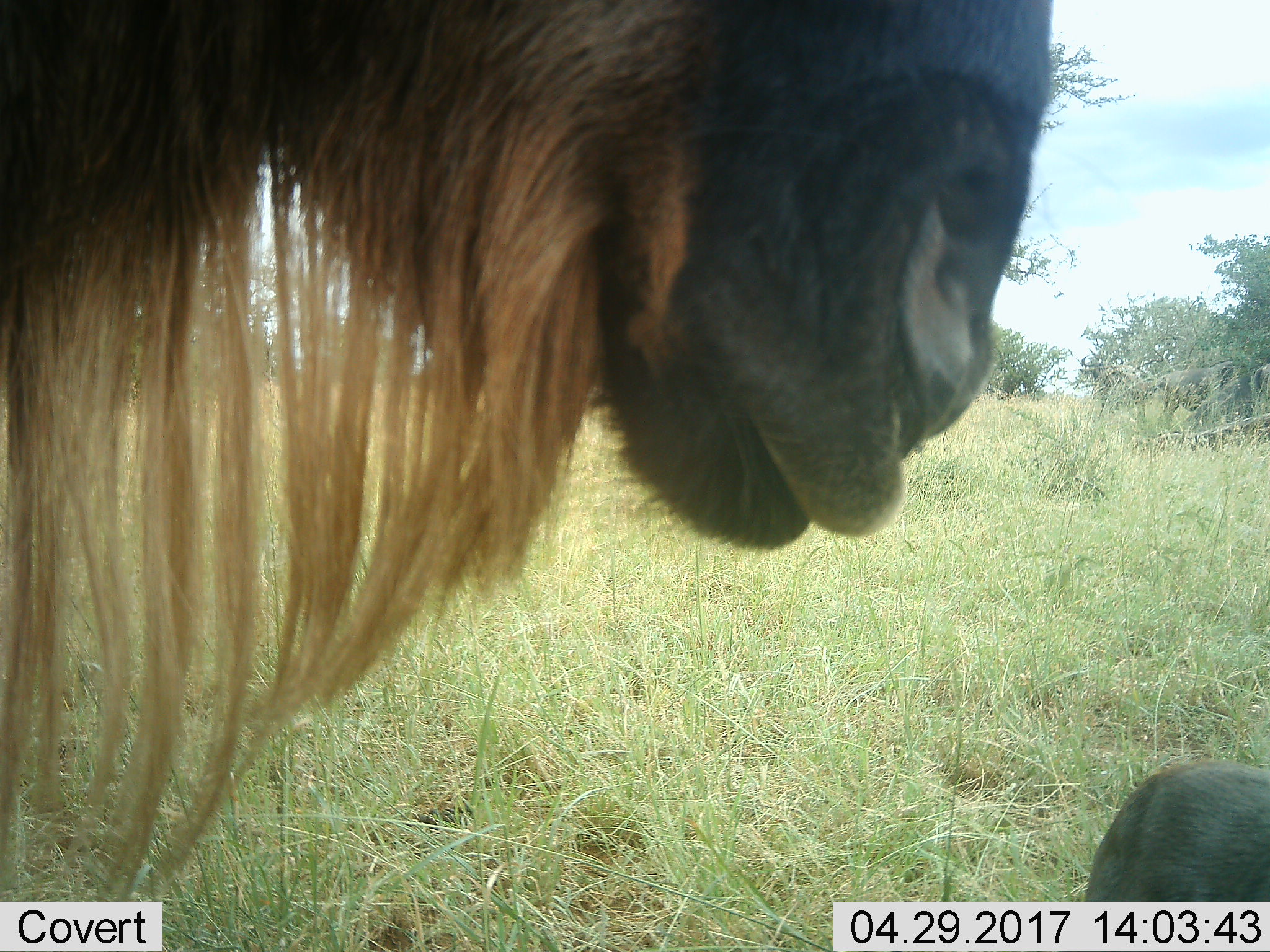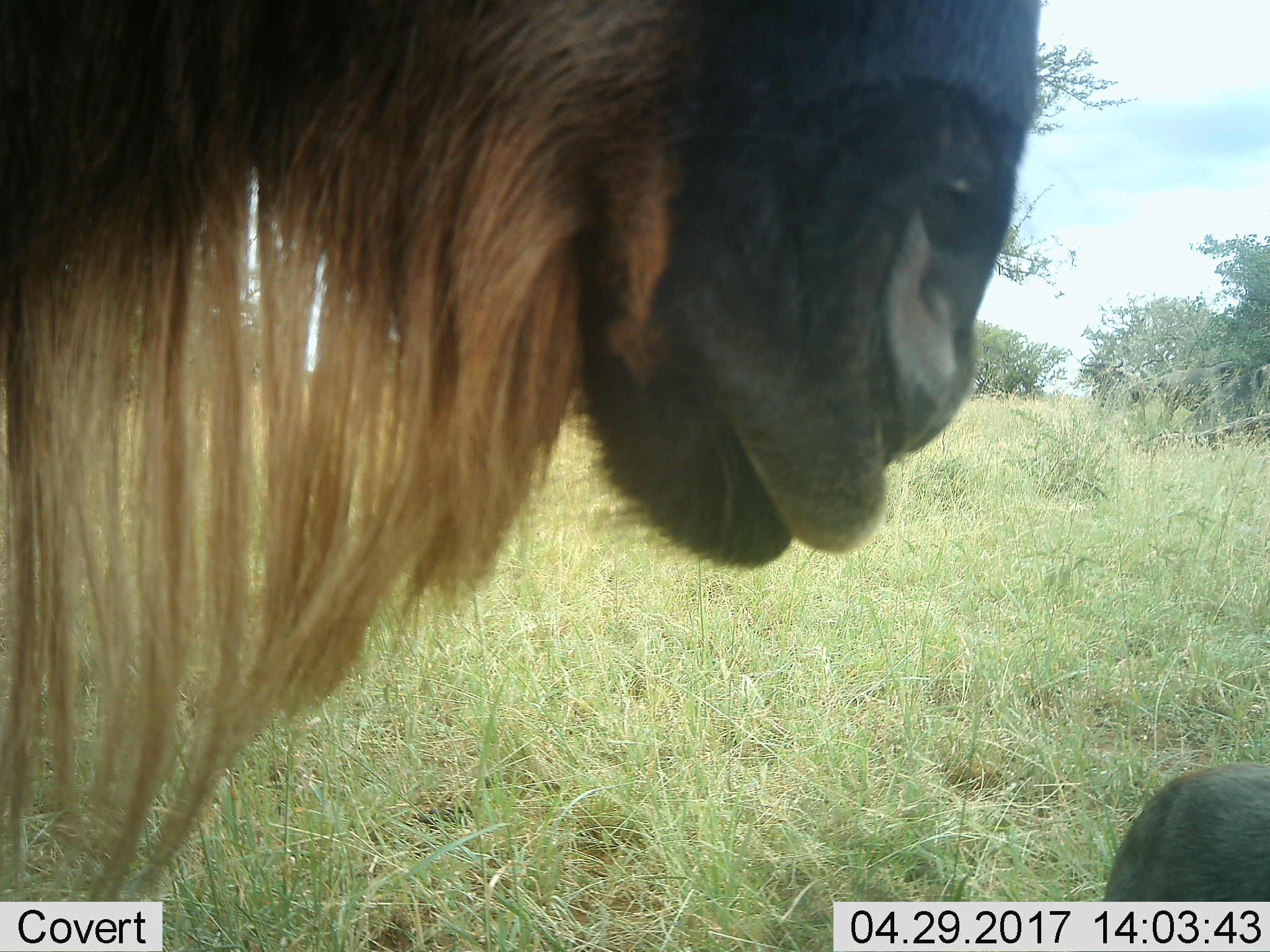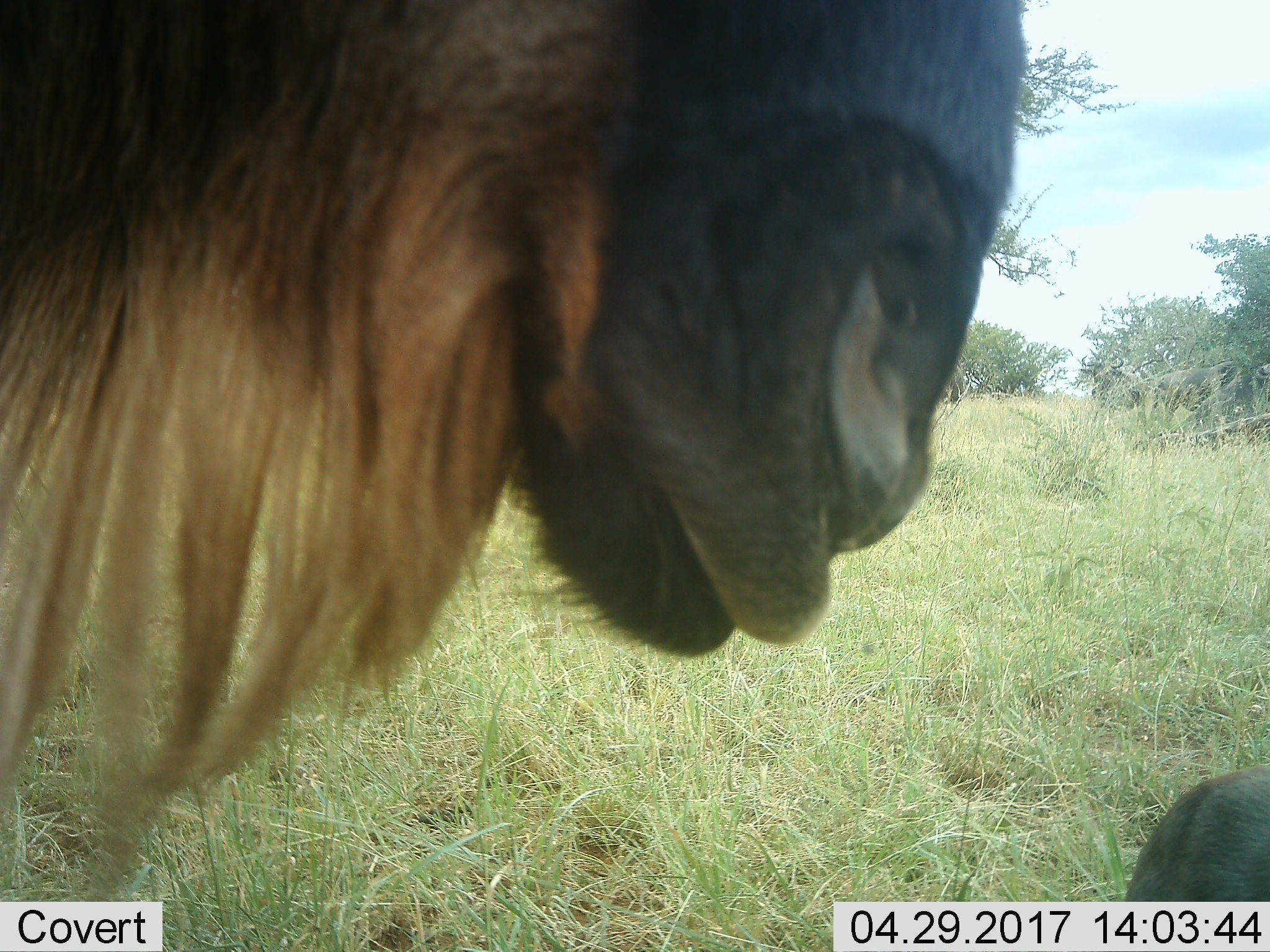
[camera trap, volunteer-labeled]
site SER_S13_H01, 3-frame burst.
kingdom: Animalia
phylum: Chordata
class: Mammalia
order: Artiodactyla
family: Bovidae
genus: Connochaetes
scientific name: Connochaetes taurinus taurinus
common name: blue wildebeest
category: wildebeestblue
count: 2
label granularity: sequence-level